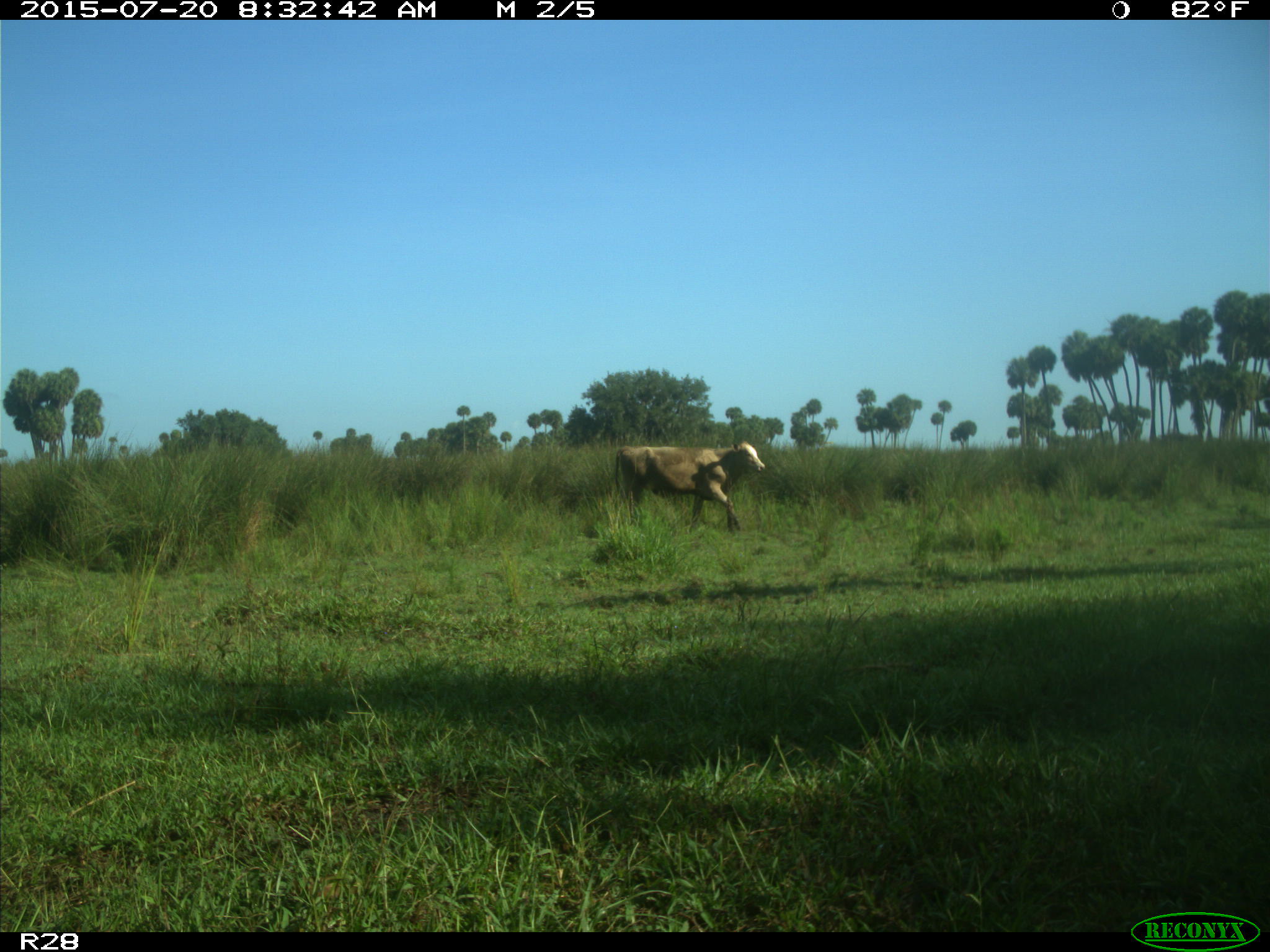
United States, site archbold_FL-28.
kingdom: Animalia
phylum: Chordata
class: Mammalia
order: Artiodactyla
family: Bovidae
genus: Bos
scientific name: Bos taurus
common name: domestic cow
Bos taurus (domestic cow).